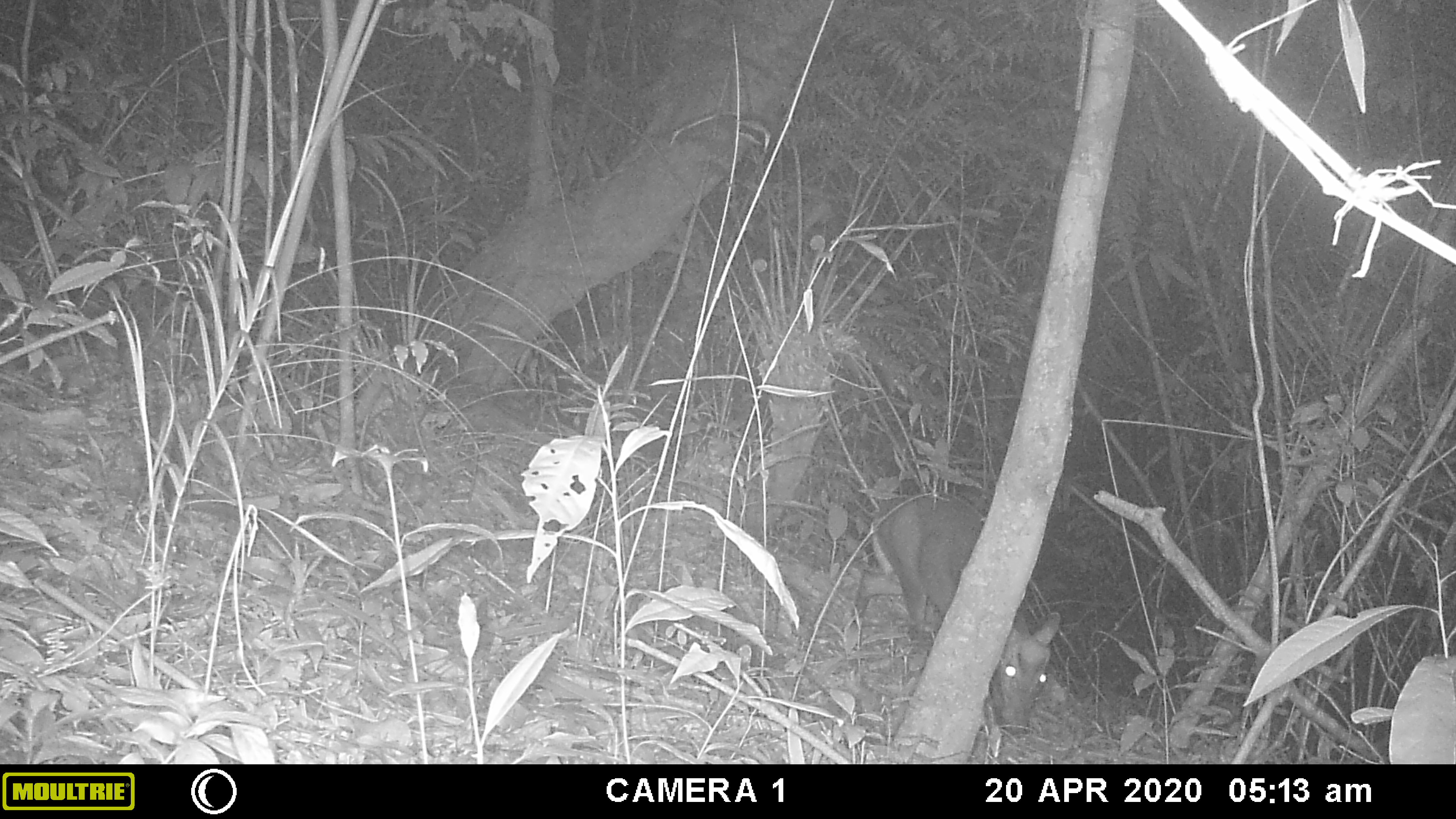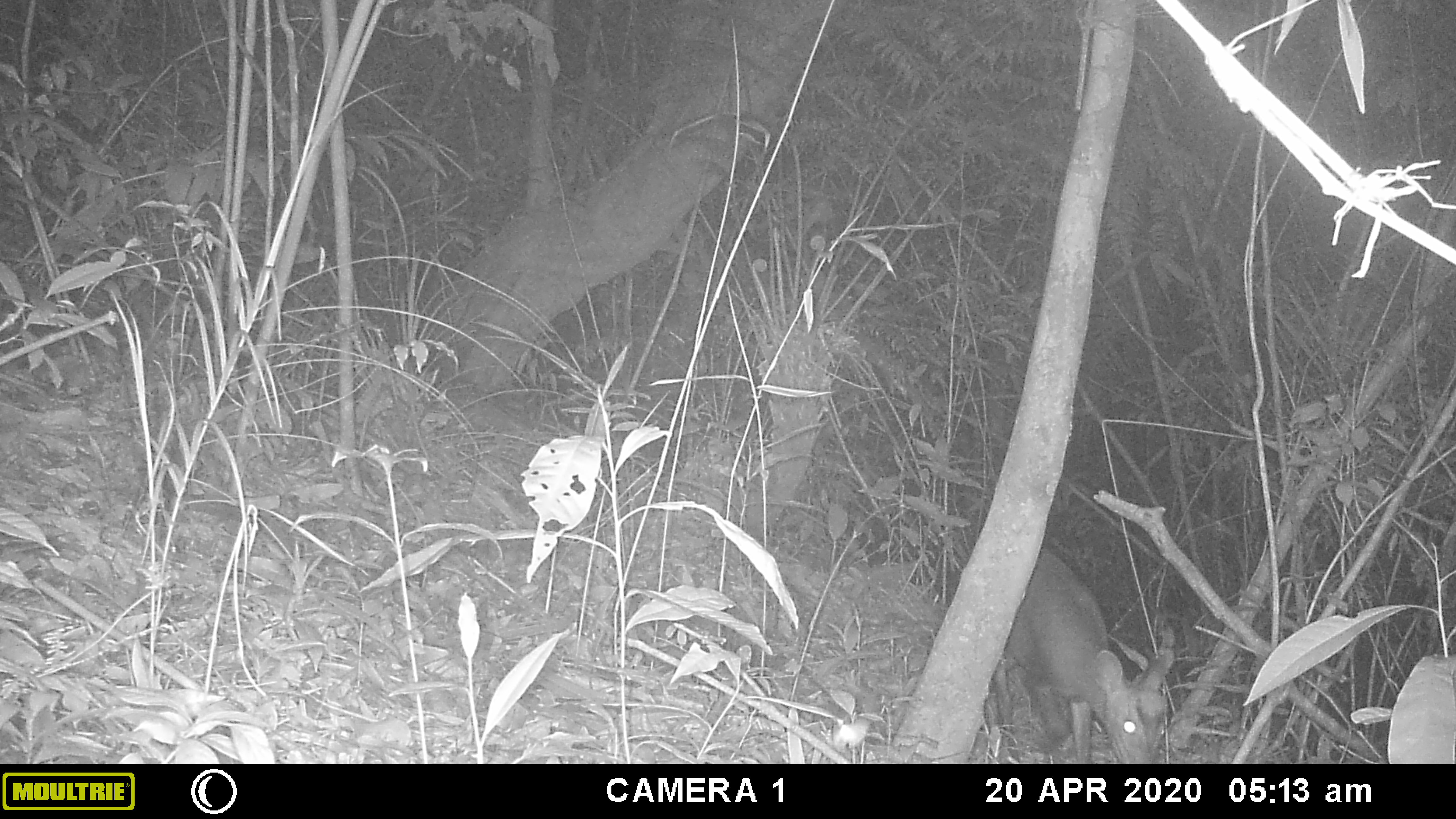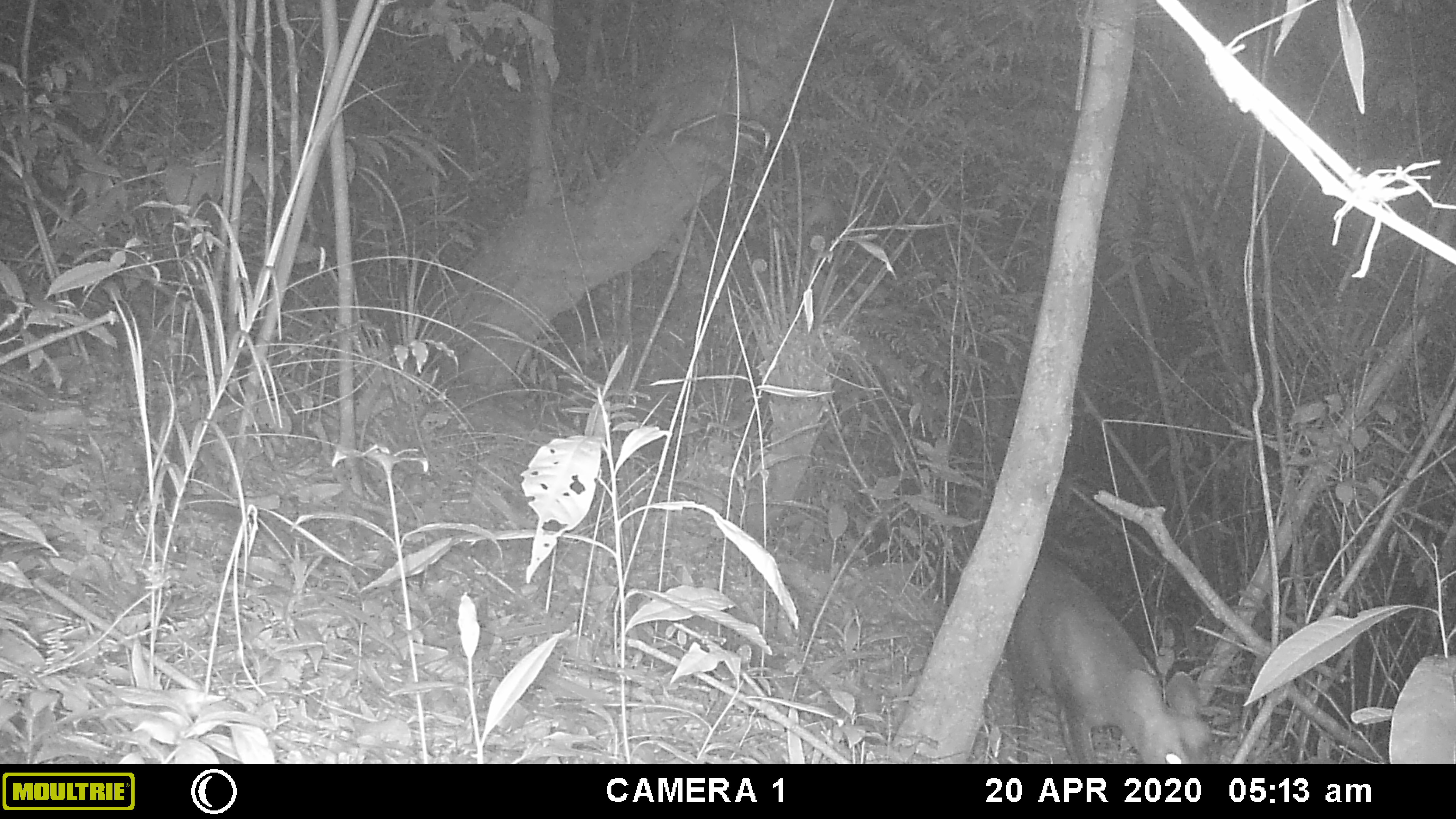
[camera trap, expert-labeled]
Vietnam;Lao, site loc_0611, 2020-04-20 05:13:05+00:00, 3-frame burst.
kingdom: Animalia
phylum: Chordata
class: Mammalia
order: Artiodactyla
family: Cervidae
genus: Muntiacus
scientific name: Muntiacus rooseveltorum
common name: roosevelt's muntjac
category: roosevelts muntjac group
Roosevelts muntjac group (roosevelt's muntjac) (Muntiacus rooseveltorum). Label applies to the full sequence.